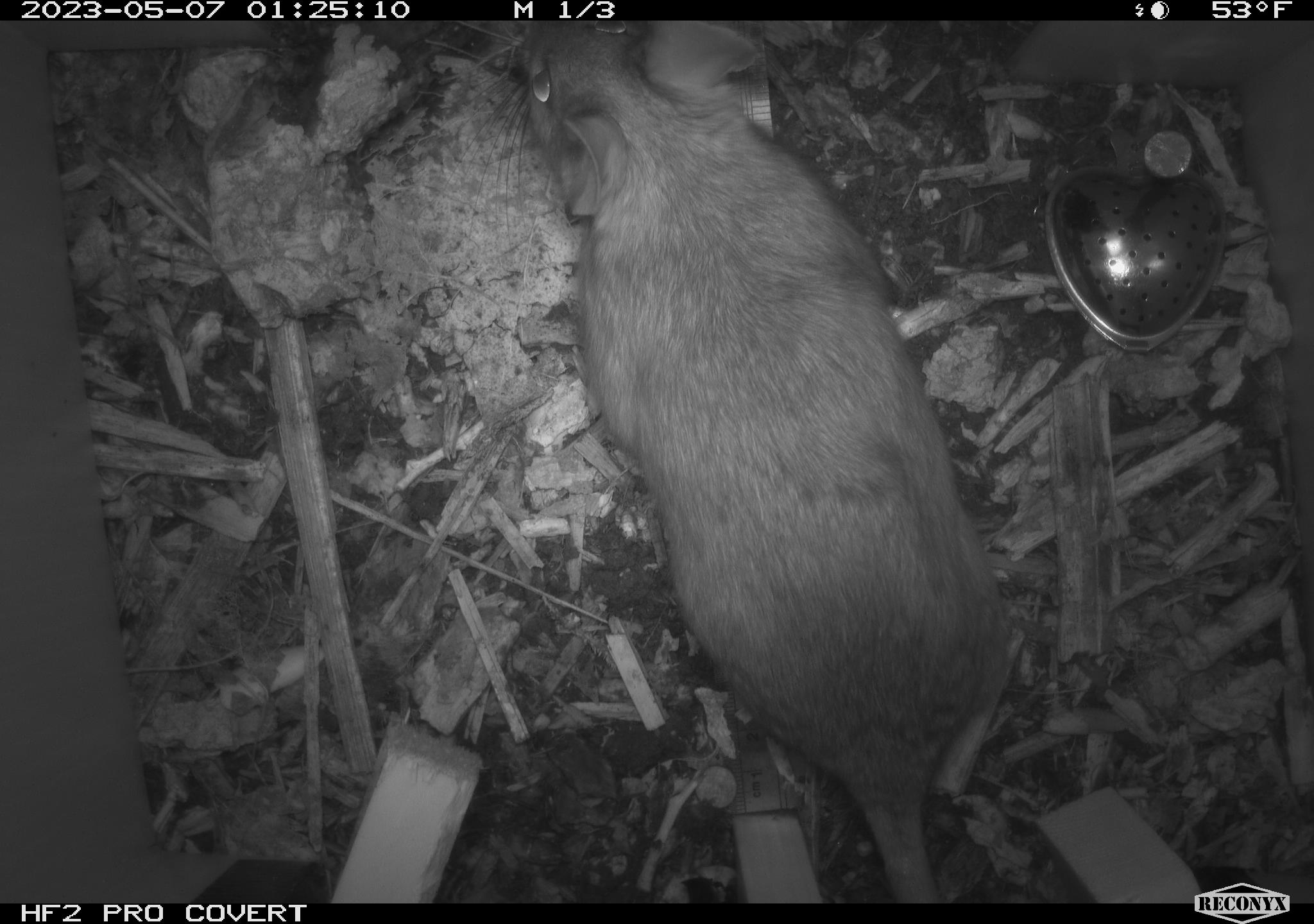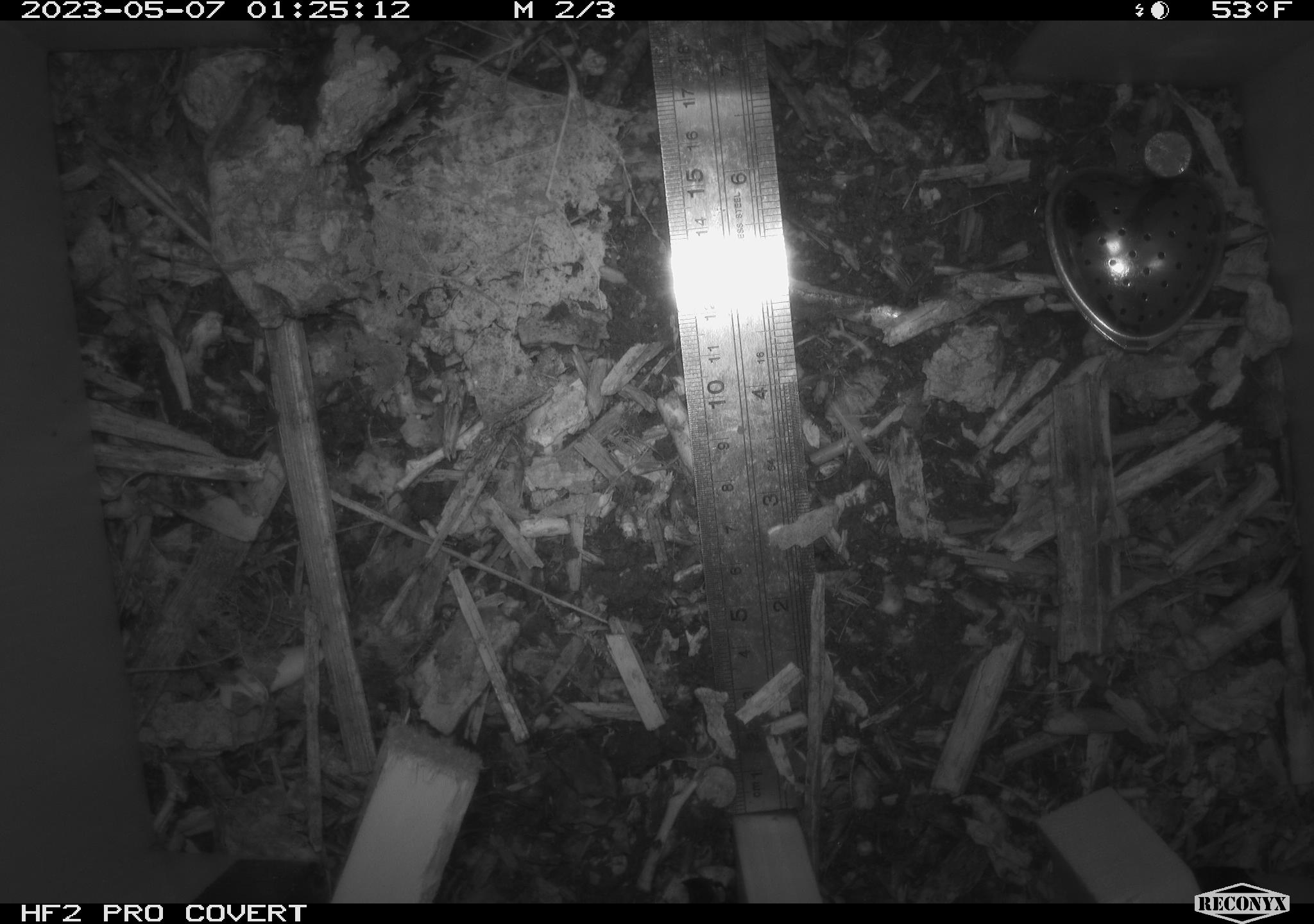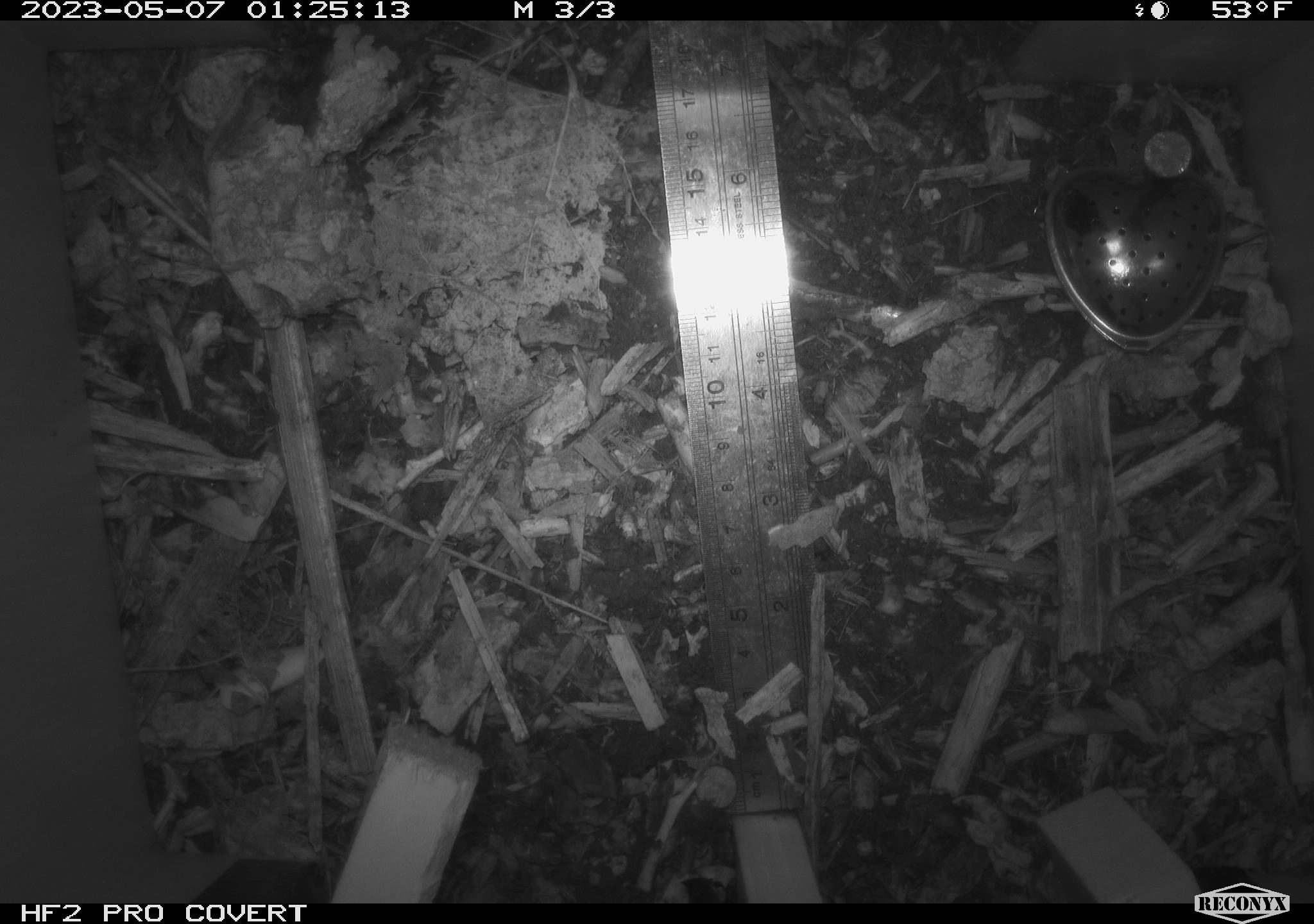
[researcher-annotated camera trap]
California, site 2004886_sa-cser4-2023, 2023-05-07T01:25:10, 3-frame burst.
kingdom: Animalia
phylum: Chordata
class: Mammalia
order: Rodentia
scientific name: Rodentia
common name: mouse species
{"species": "mouse species (Rodentia)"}